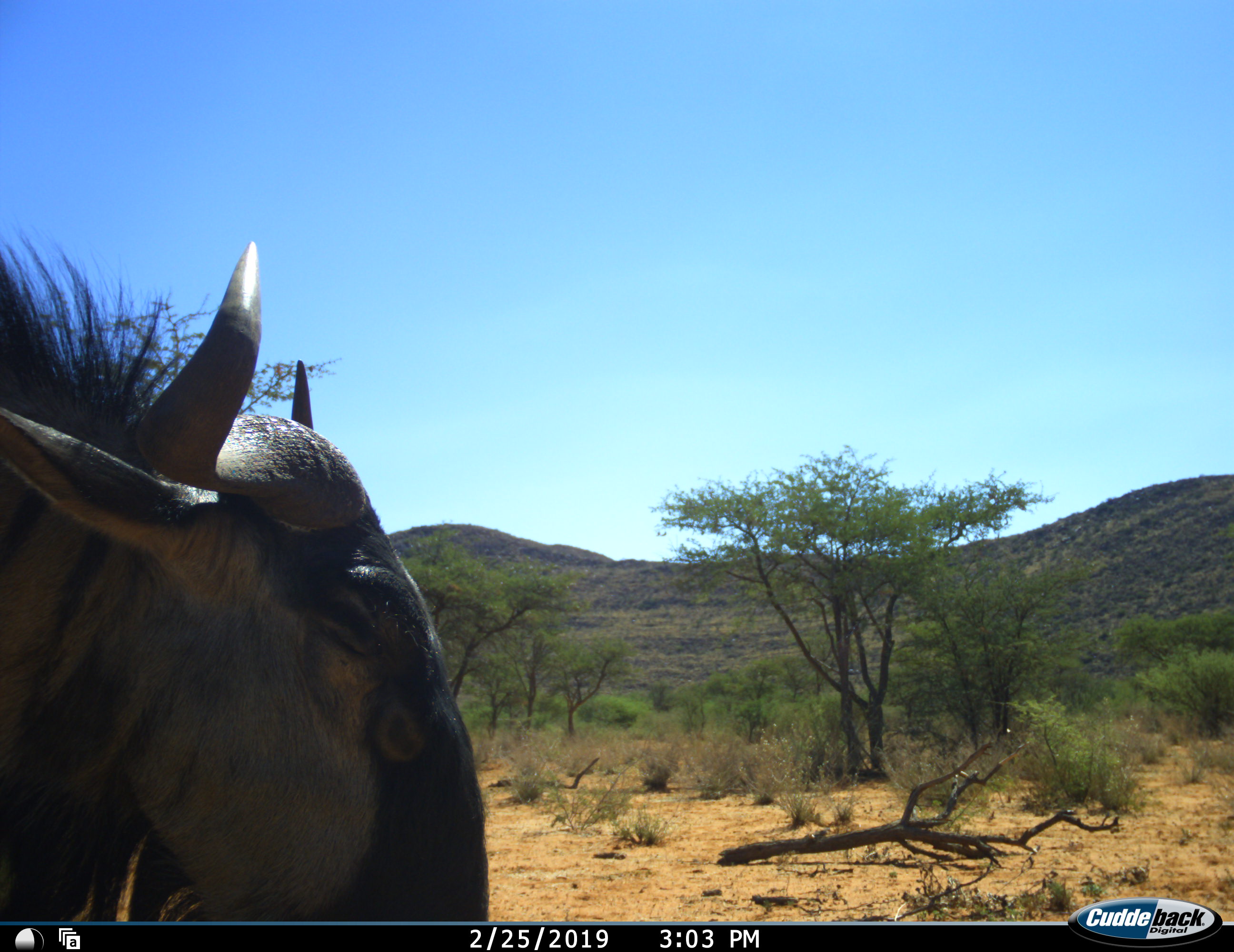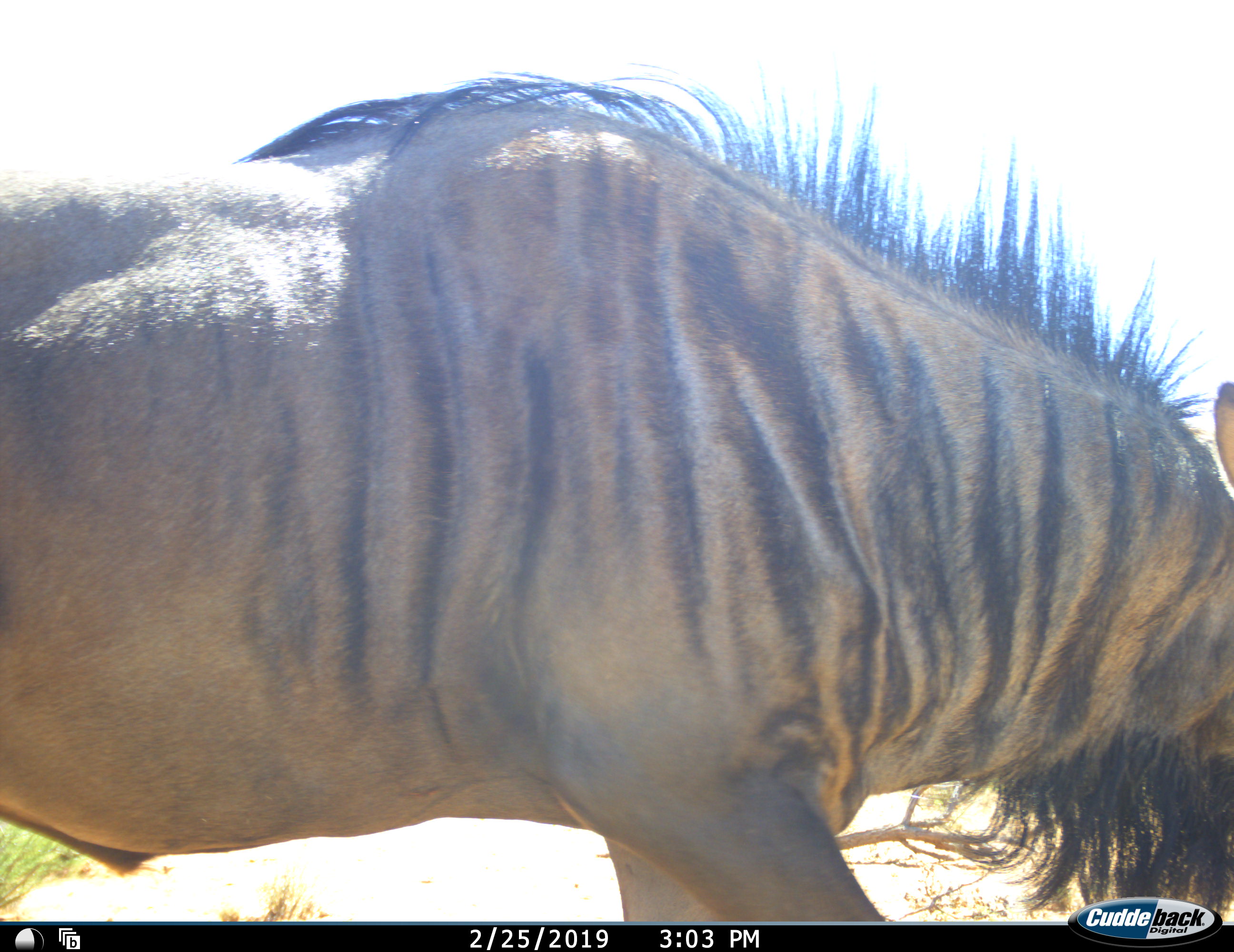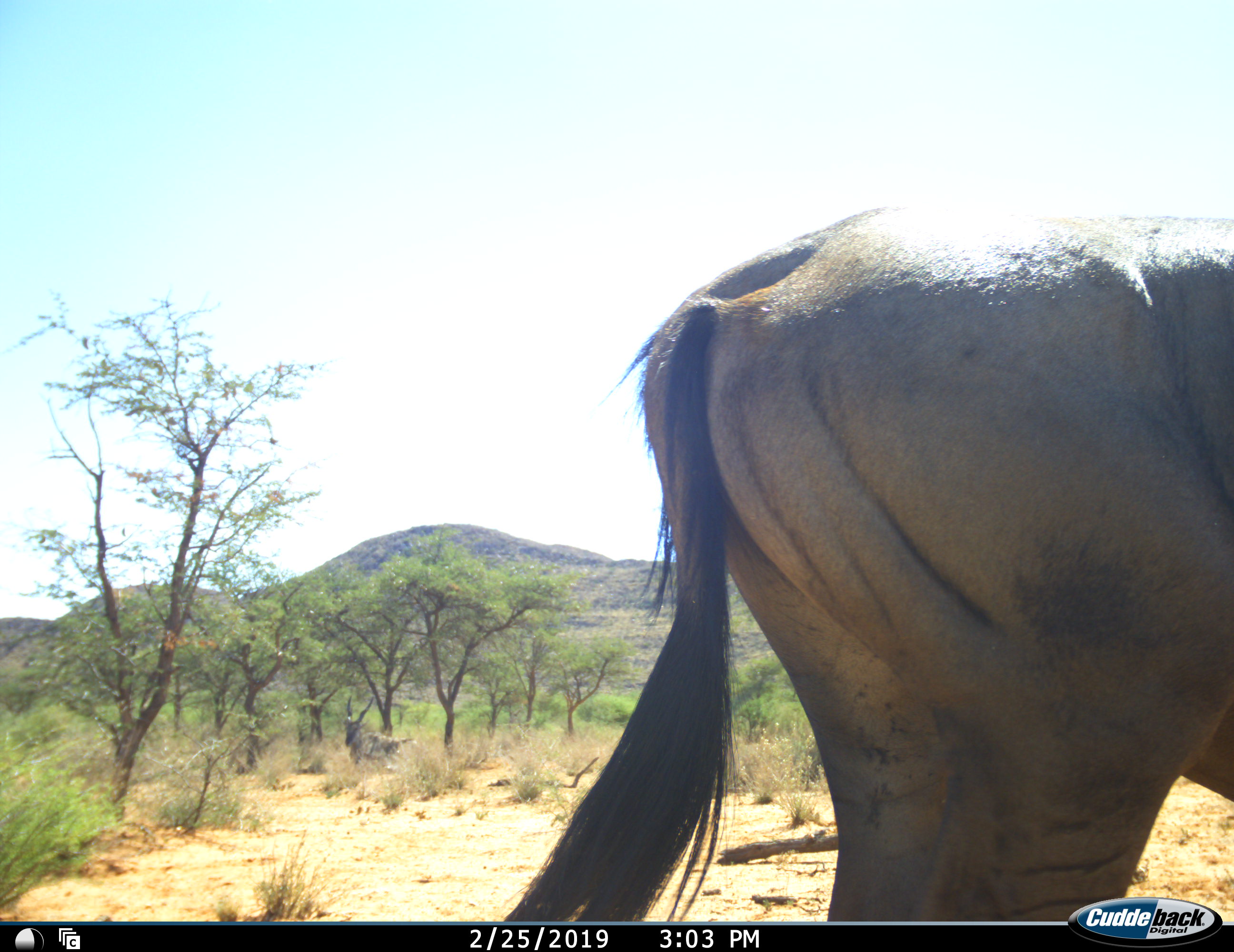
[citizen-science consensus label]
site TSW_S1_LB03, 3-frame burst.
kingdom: Animalia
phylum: Chordata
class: Mammalia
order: Artiodactyla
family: Bovidae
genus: Connochaetes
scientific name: Connochaetes taurinus taurinus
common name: blue wildebeest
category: wildebeestblue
Wildebeestblue (blue wildebeest) (Connochaetes taurinus taurinus), count 1. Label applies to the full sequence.